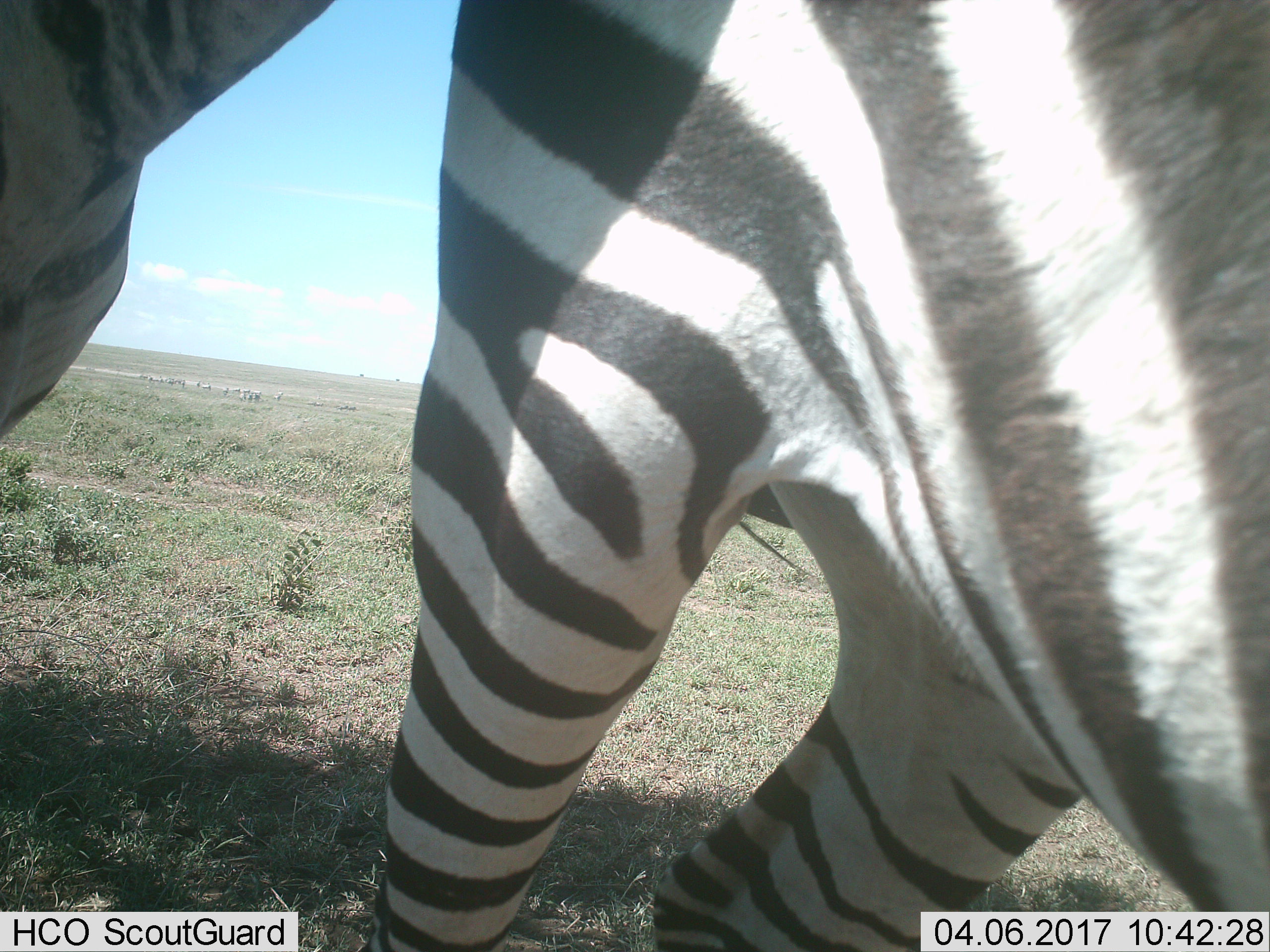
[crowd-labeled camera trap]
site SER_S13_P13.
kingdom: Animalia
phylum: Chordata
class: Mammalia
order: Perissodactyla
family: Equidae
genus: Equus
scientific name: Equus quagga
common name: plains zebra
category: zebraplains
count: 1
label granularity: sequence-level